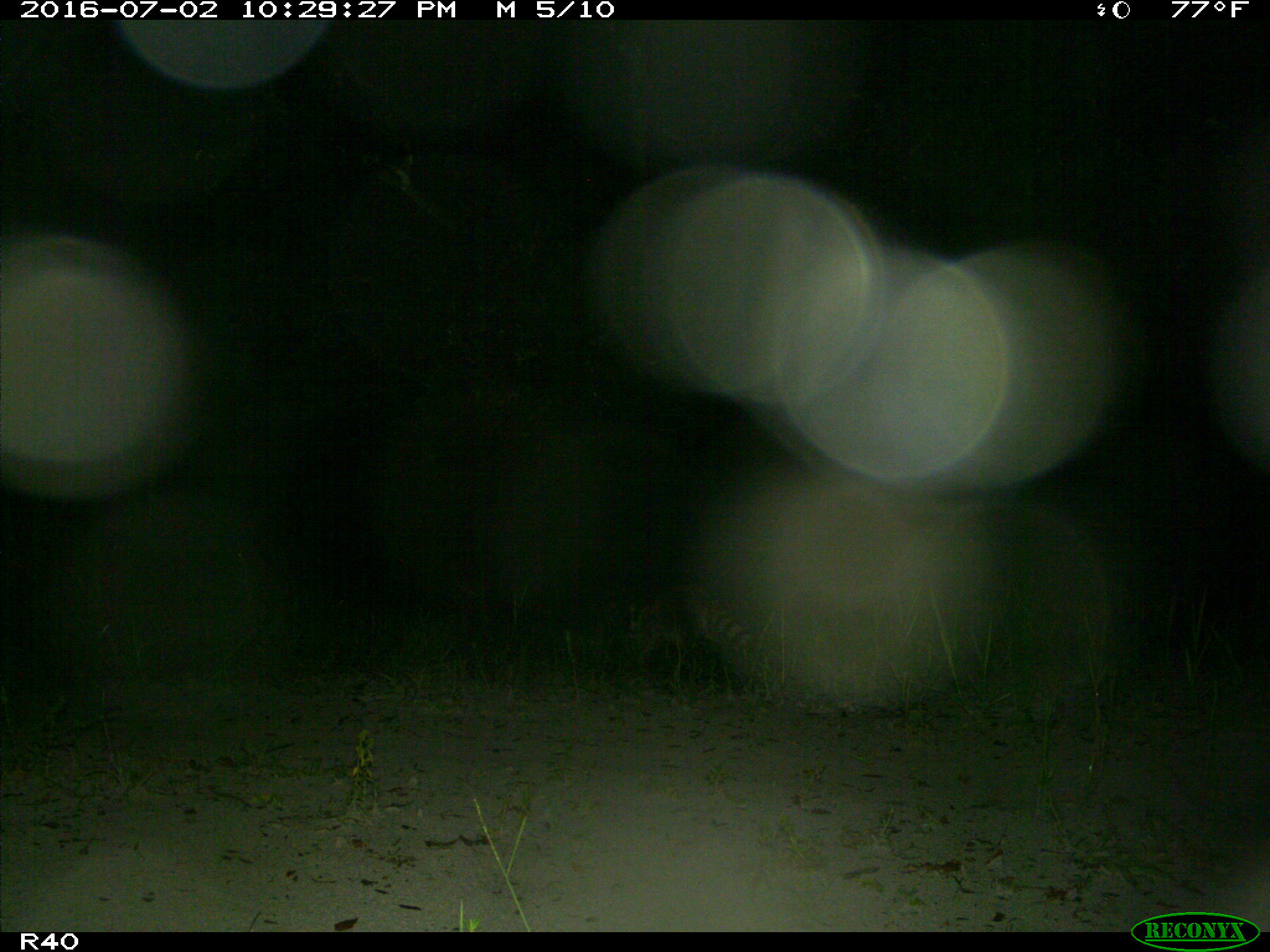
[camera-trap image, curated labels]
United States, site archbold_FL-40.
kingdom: Animalia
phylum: Chordata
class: Mammalia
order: Carnivora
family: Procyonidae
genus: Procyon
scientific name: Procyon lotor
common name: common raccoon